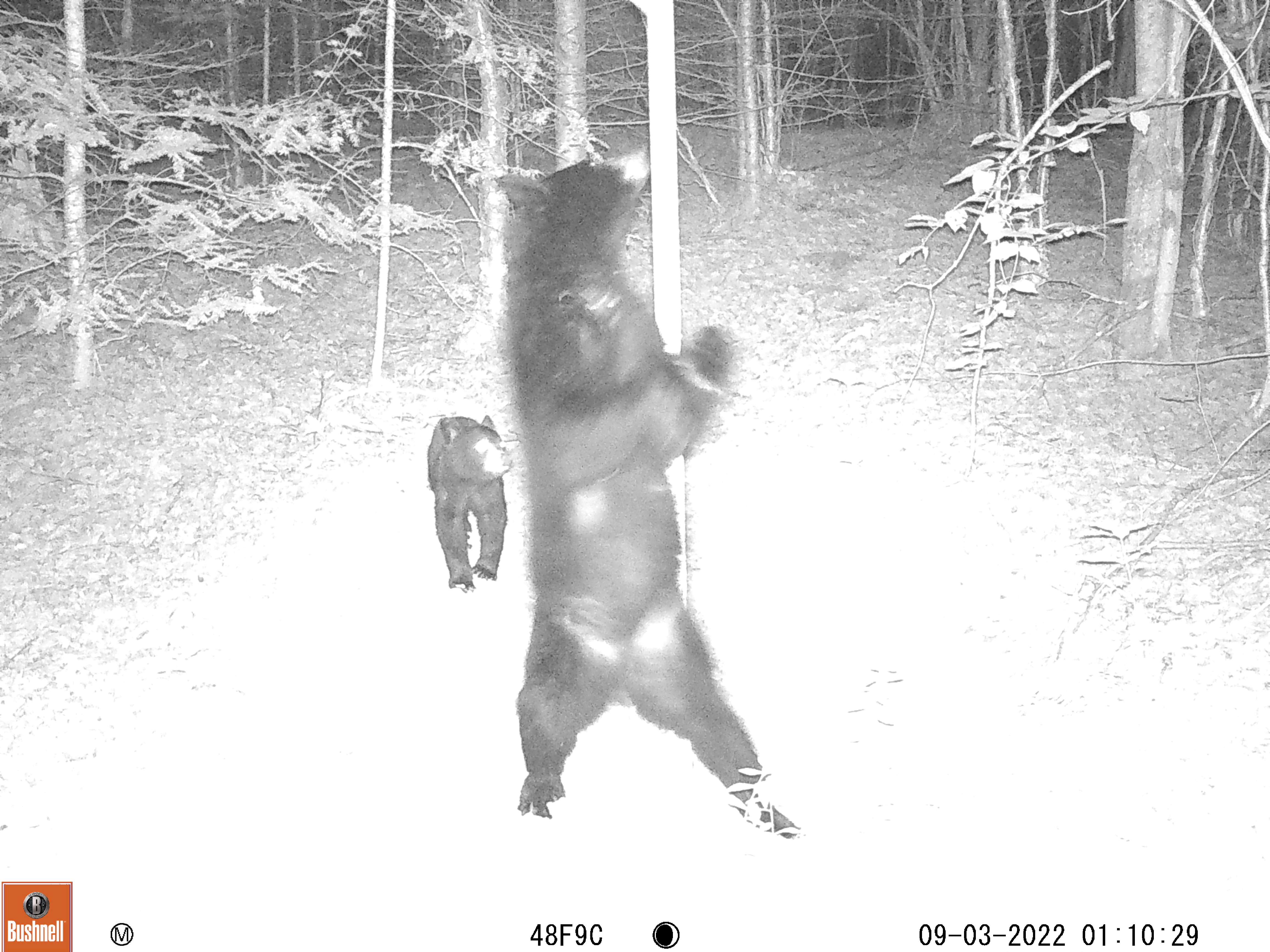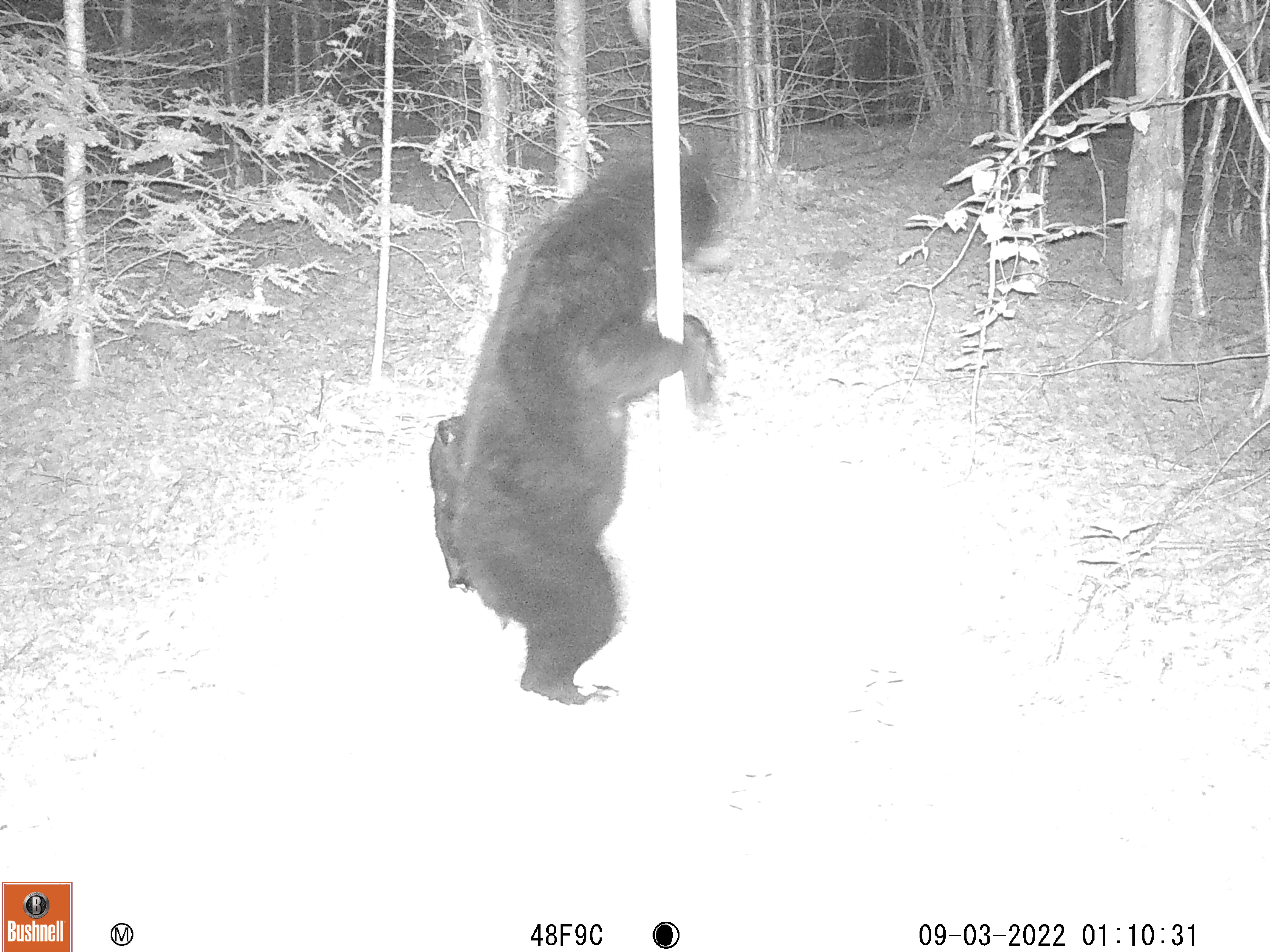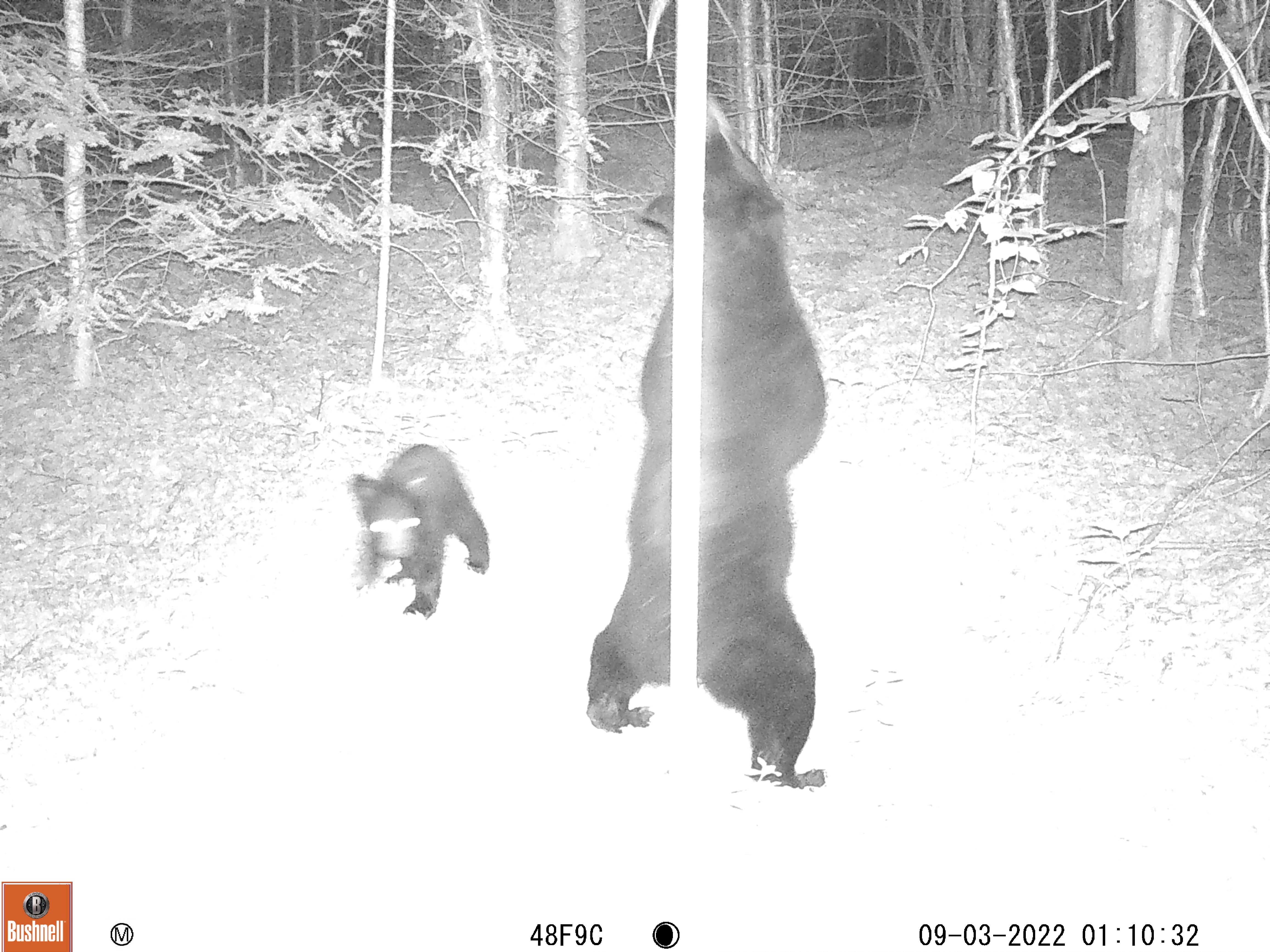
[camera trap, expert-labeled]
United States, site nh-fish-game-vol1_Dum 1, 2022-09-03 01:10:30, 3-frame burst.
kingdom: Animalia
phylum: Chordata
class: Mammalia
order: Carnivora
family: Ursidae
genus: Ursus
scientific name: Ursus americanus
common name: black bear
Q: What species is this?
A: Black bear (Ursus americanus).